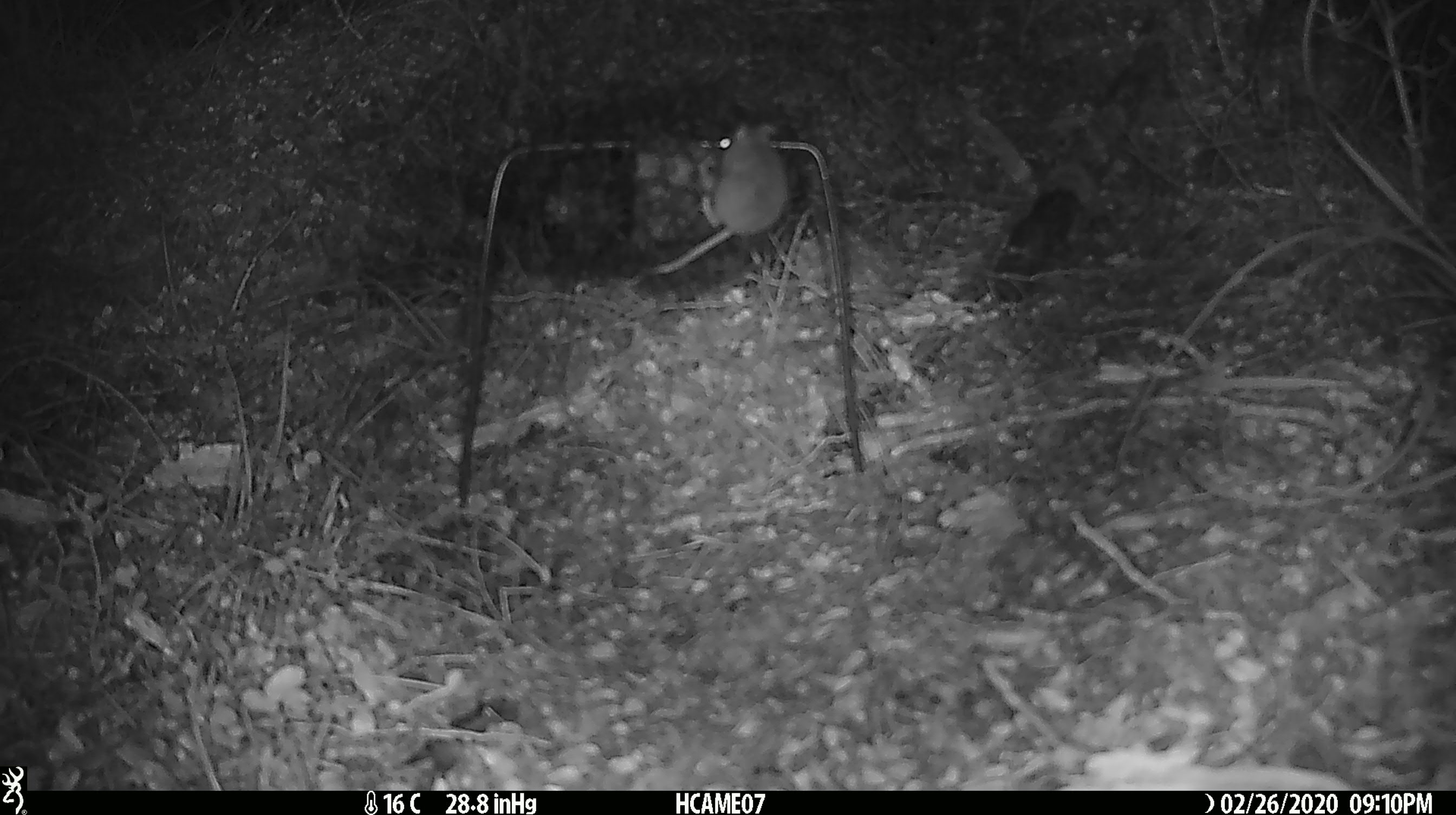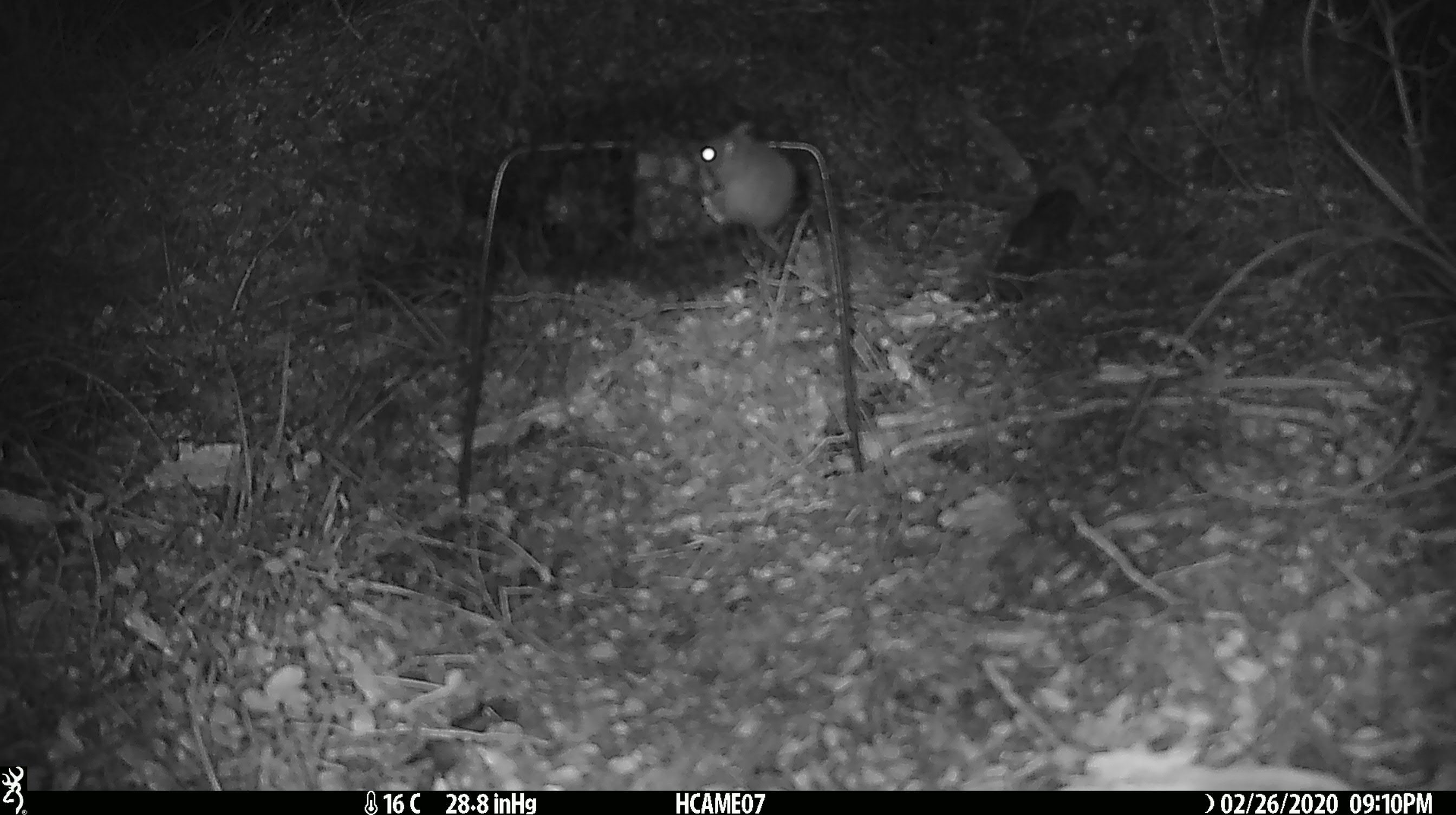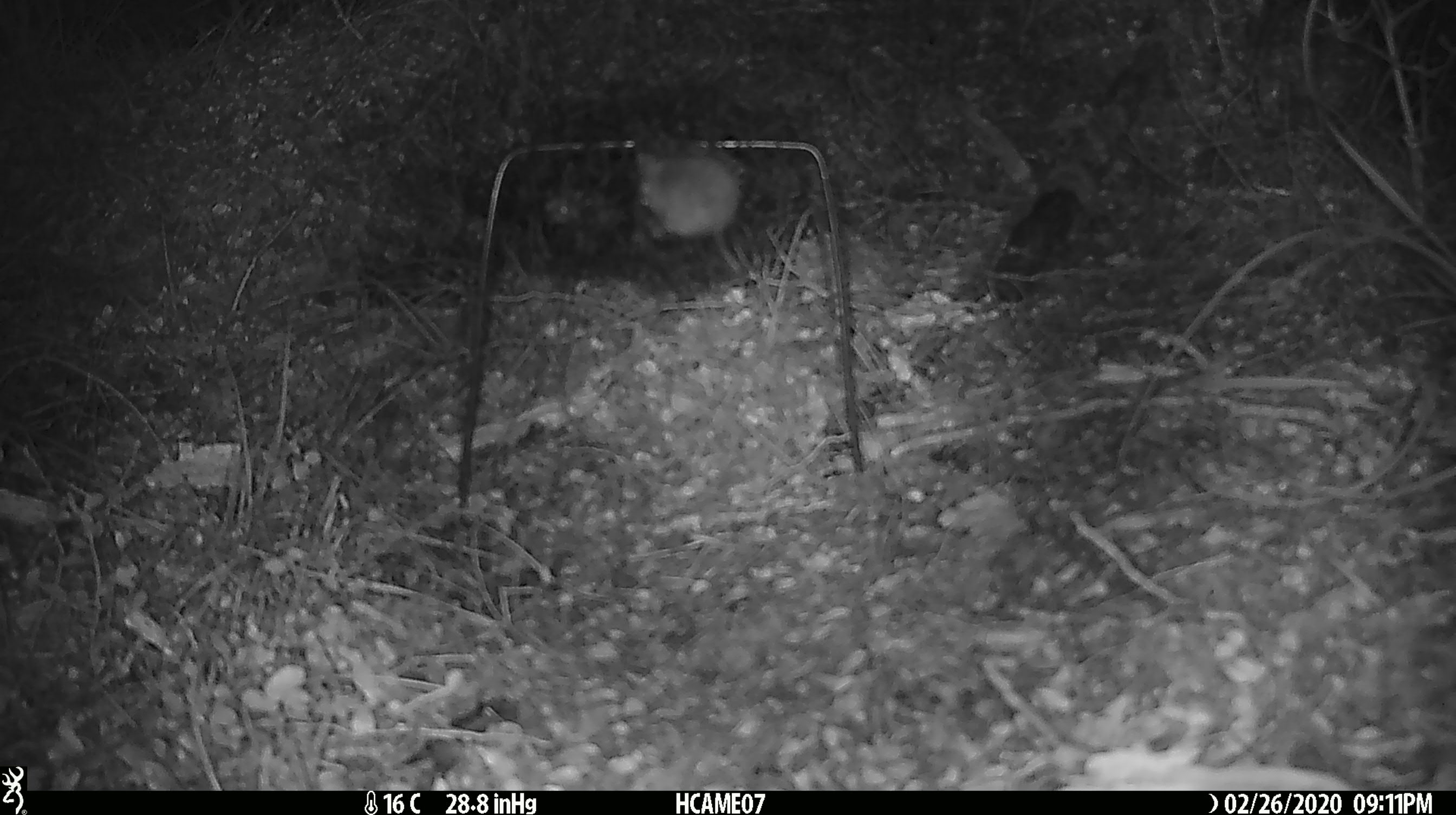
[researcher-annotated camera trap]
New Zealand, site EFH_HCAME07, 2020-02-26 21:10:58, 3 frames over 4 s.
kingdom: Animalia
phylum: Chordata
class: Mammalia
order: Rodentia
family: Muridae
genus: Mus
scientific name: Mus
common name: mouse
Mouse (Mus).